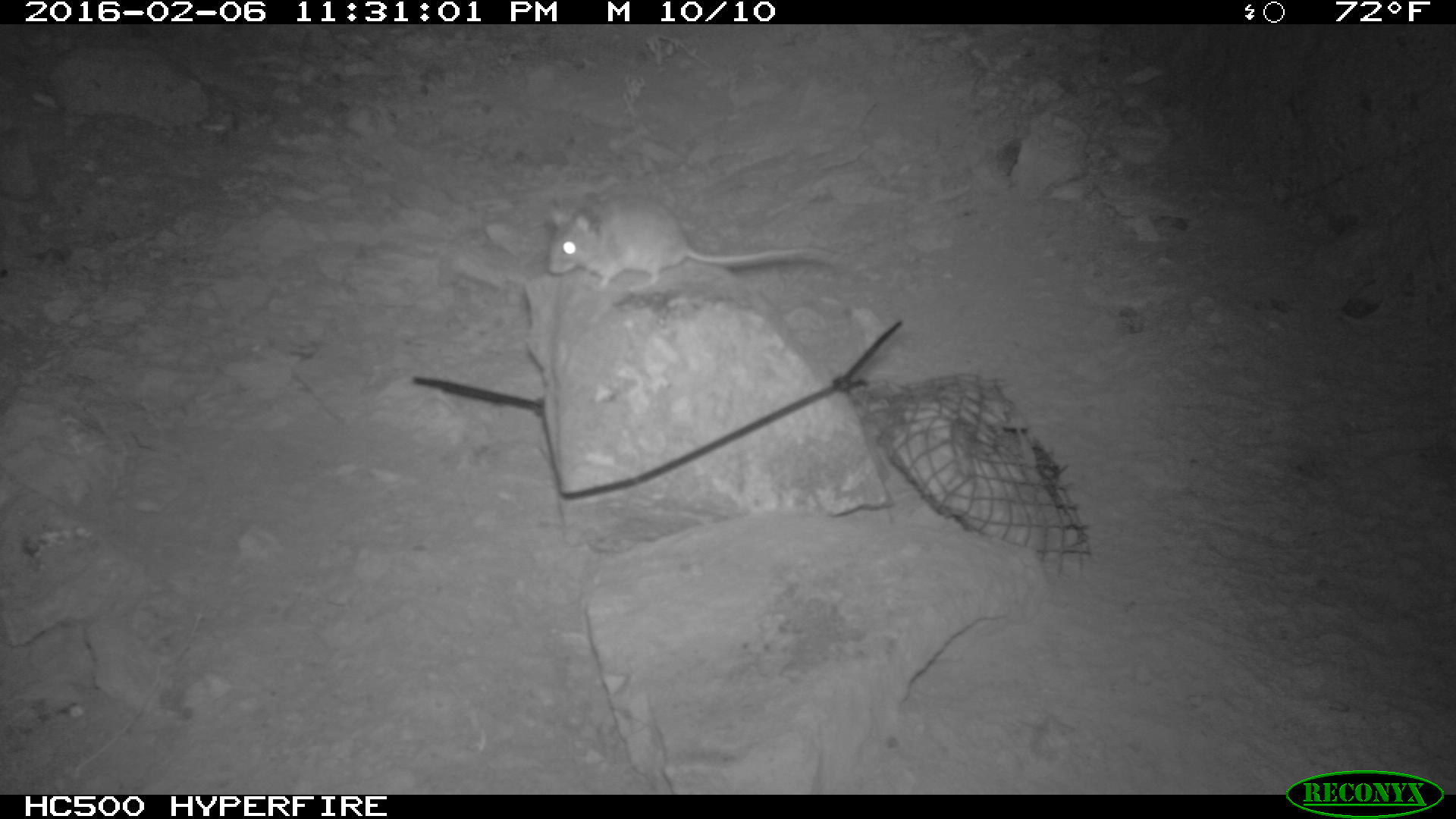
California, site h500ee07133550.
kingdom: Animalia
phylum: Chordata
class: Mammalia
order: Rodentia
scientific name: Rodentia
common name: rodent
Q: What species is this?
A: Rodent (Rodentia).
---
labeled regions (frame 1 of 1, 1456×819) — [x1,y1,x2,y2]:
rodent: [546,187,843,294]